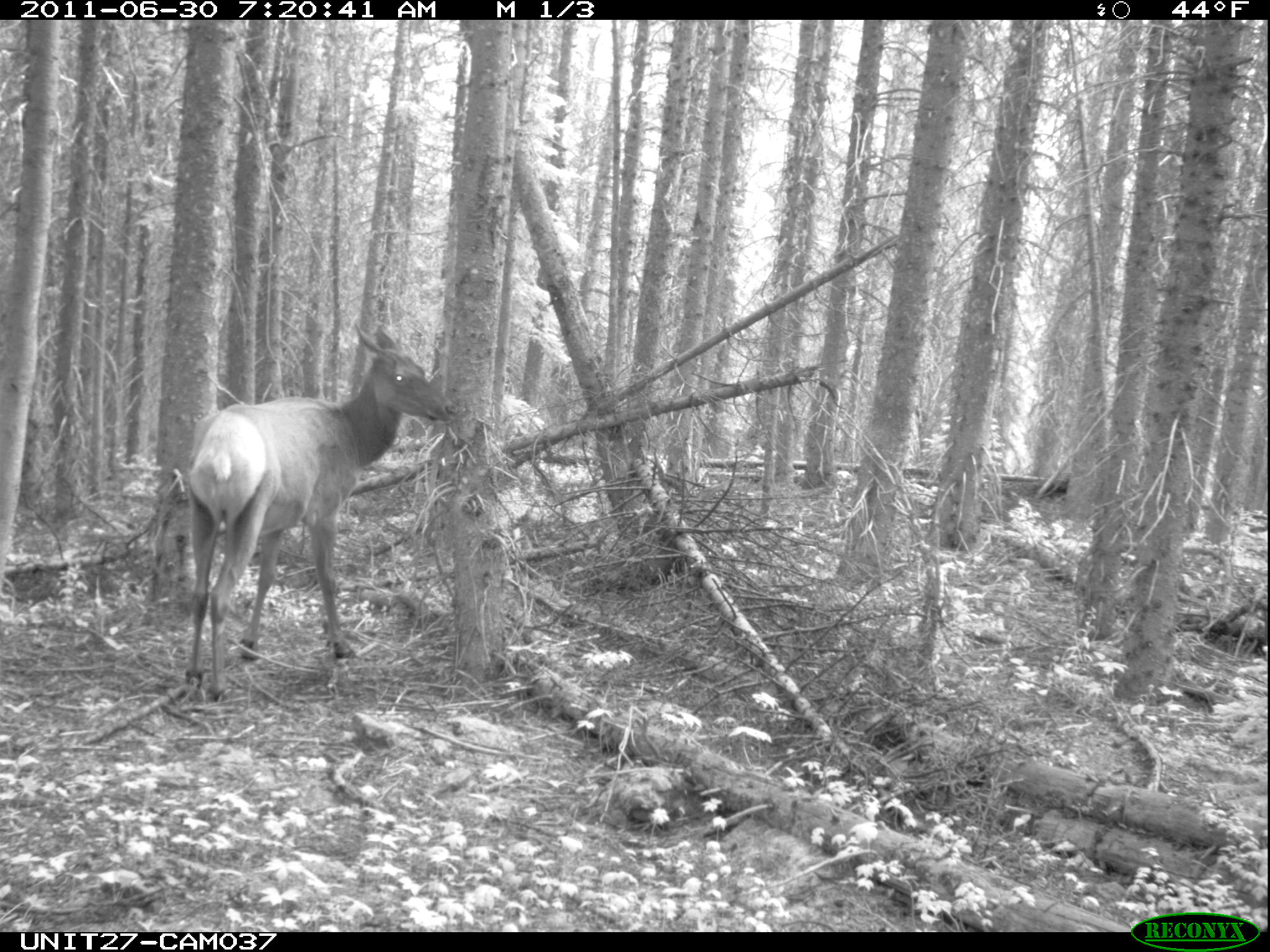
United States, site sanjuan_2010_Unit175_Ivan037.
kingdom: Animalia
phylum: Chordata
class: Mammalia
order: Artiodactyla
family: Cervidae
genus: Cervus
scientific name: Cervus elaphus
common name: red deer